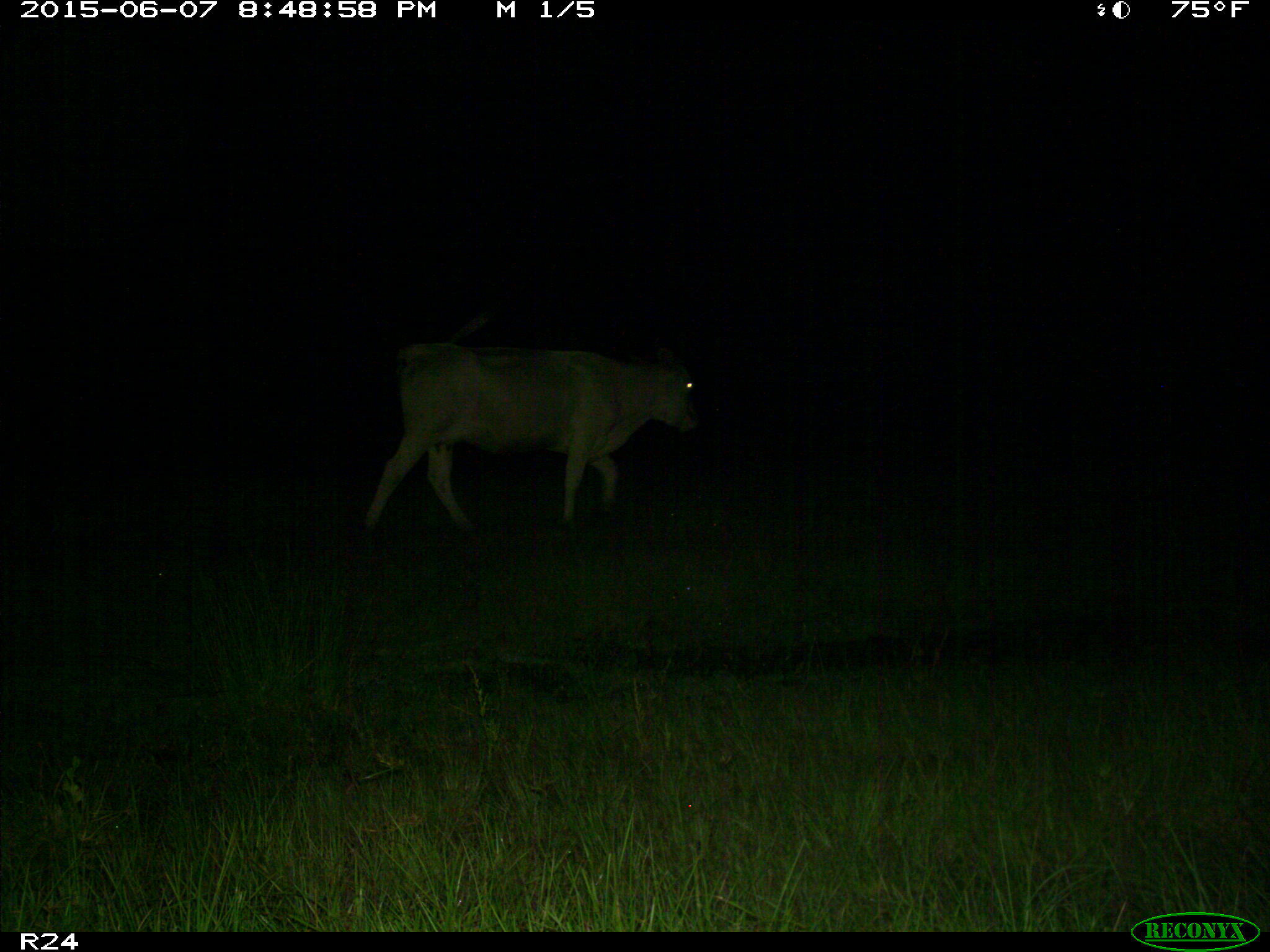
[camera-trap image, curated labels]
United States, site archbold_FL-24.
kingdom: Animalia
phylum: Chordata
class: Mammalia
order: Artiodactyla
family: Bovidae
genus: Bos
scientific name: Bos taurus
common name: domestic cow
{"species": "Bos taurus (domestic cow)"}